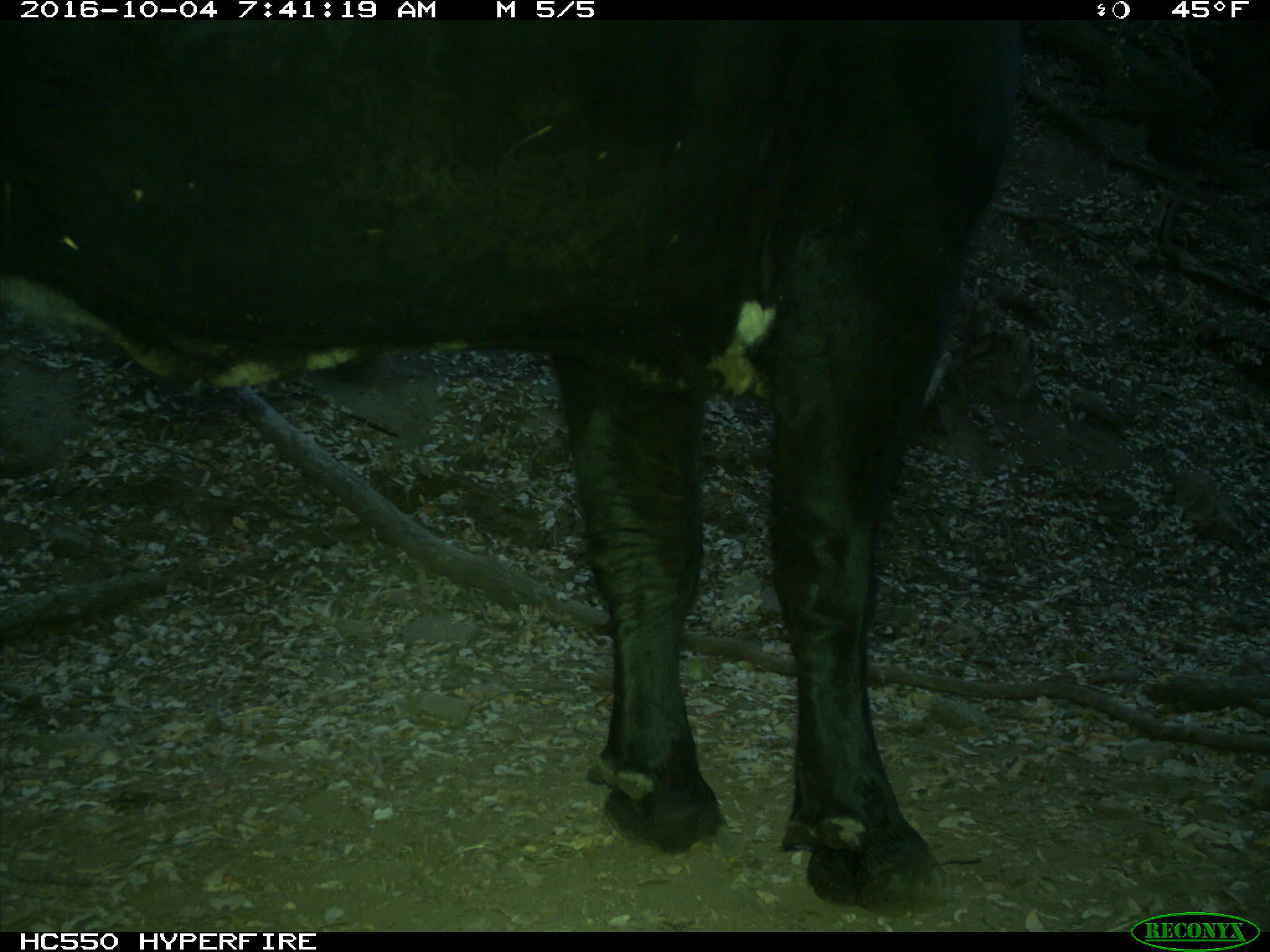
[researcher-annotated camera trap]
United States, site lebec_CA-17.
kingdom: Animalia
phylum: Chordata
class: Mammalia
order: Artiodactyla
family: Bovidae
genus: Bos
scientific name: Bos taurus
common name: domestic cow